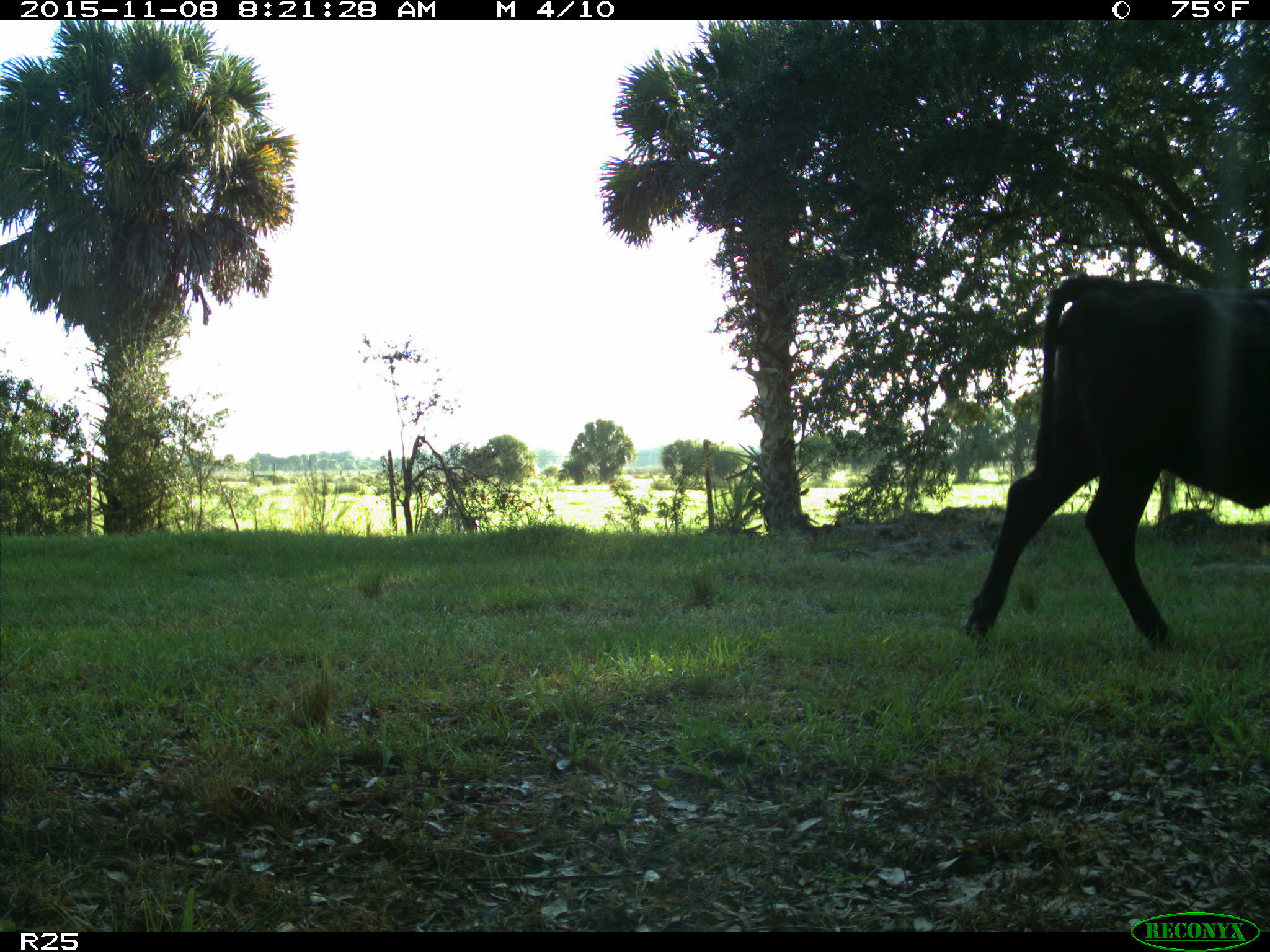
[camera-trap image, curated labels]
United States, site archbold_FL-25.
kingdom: Animalia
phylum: Chordata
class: Mammalia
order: Artiodactyla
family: Bovidae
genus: Bos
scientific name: Bos taurus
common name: domestic cow